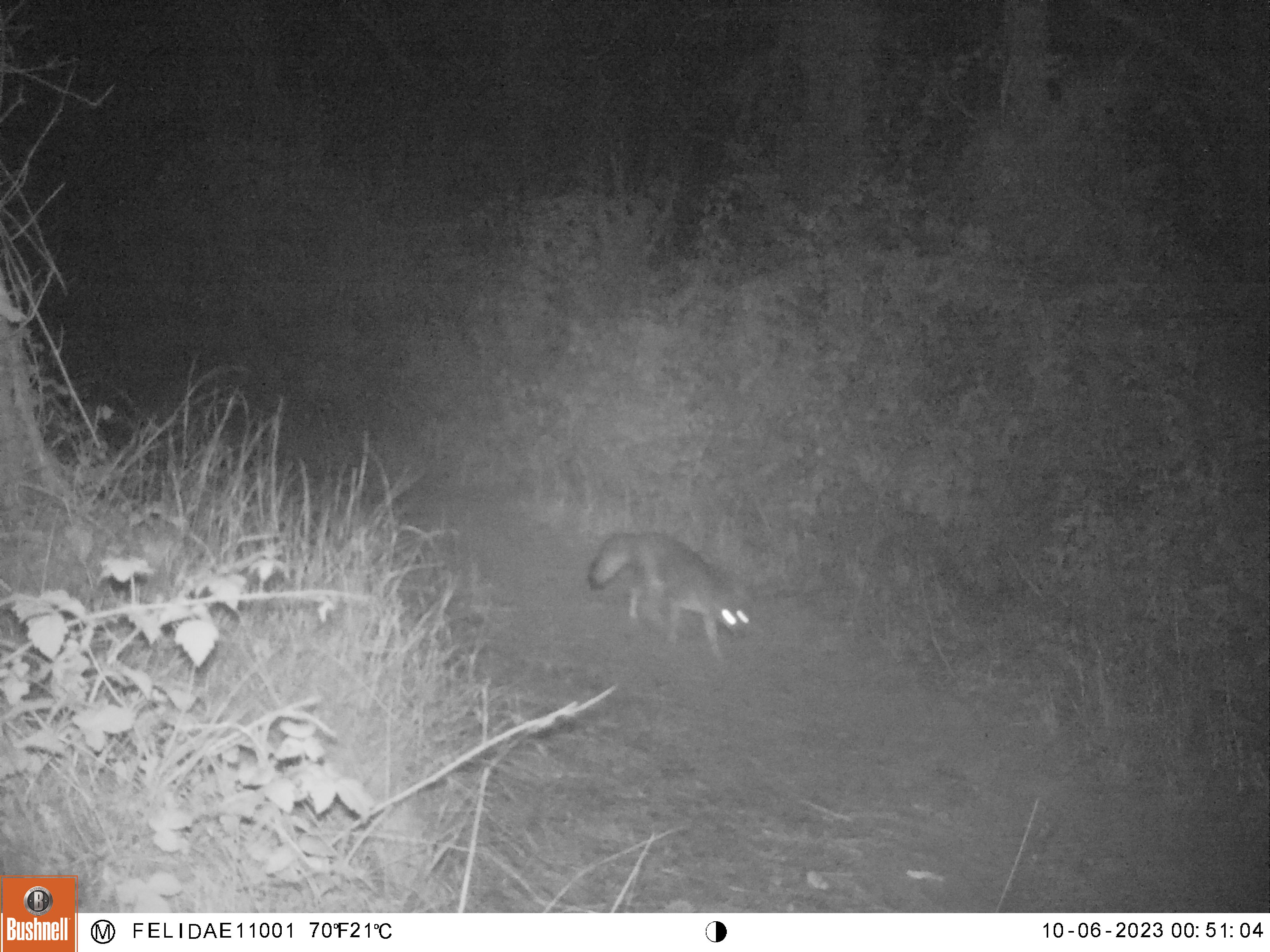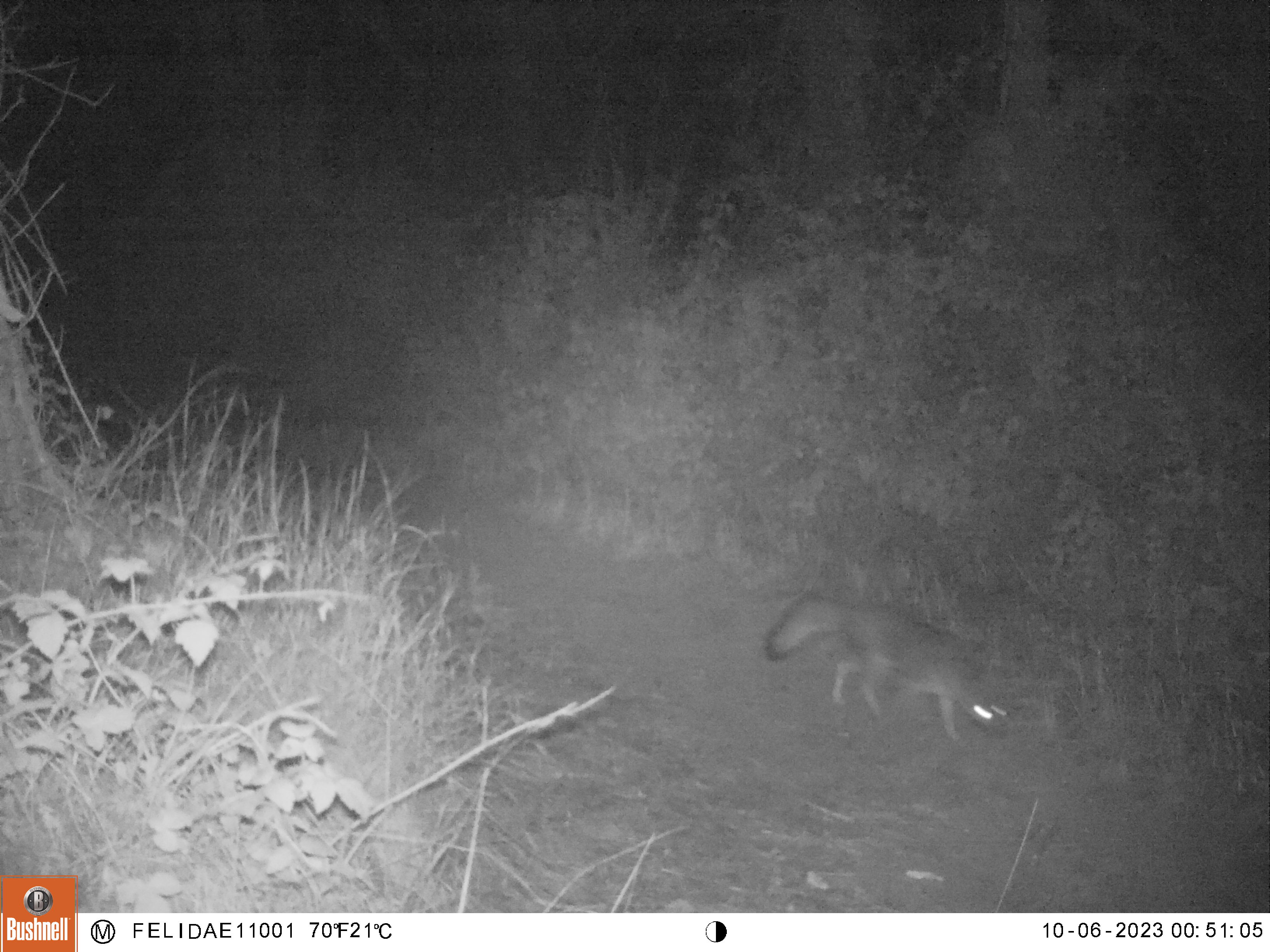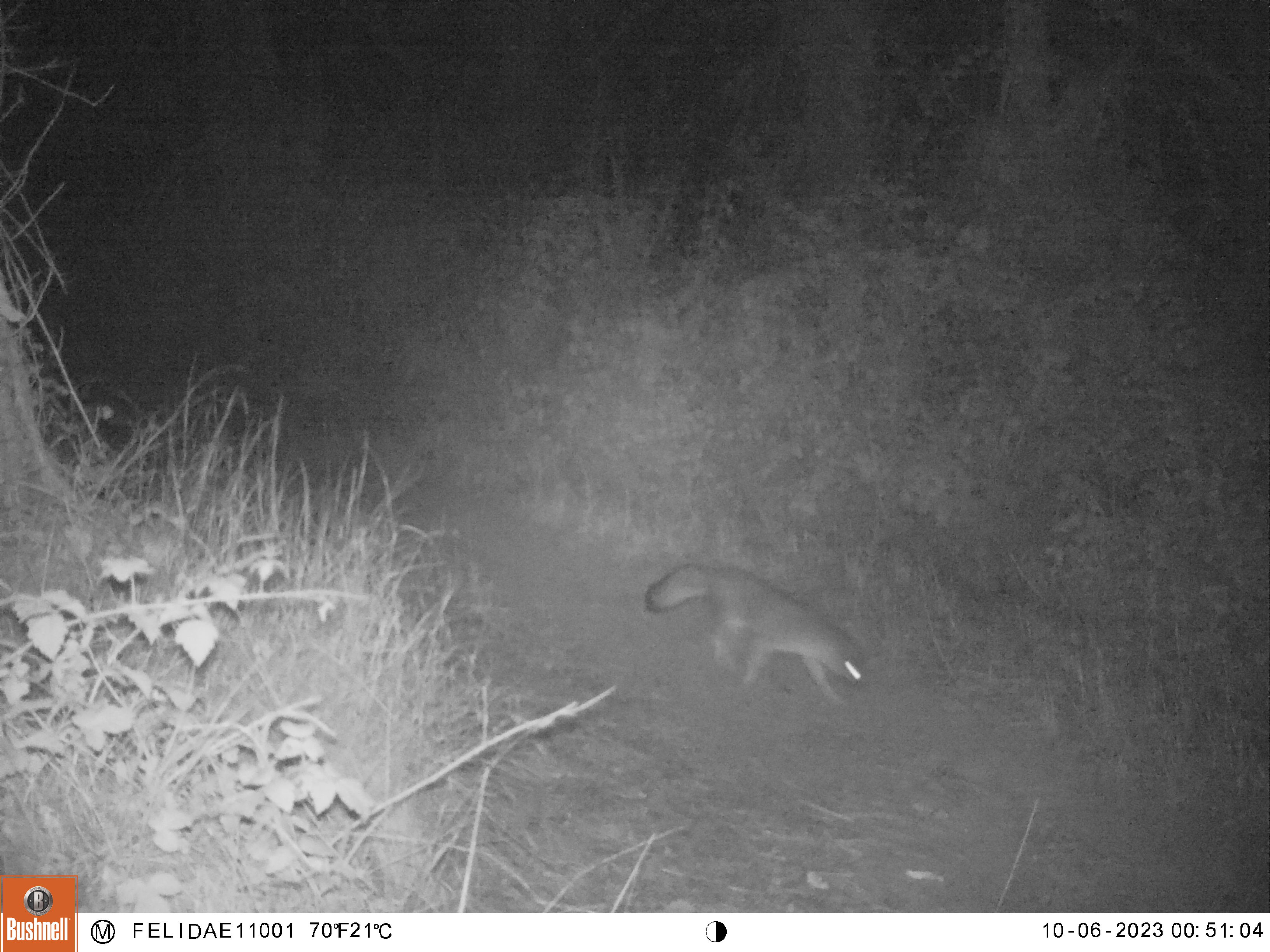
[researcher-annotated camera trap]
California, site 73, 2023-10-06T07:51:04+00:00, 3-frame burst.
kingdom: Animalia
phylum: Chordata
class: Mammalia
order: Carnivora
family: Canidae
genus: Urocyon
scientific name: Urocyon cinereoargenteus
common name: gray fox